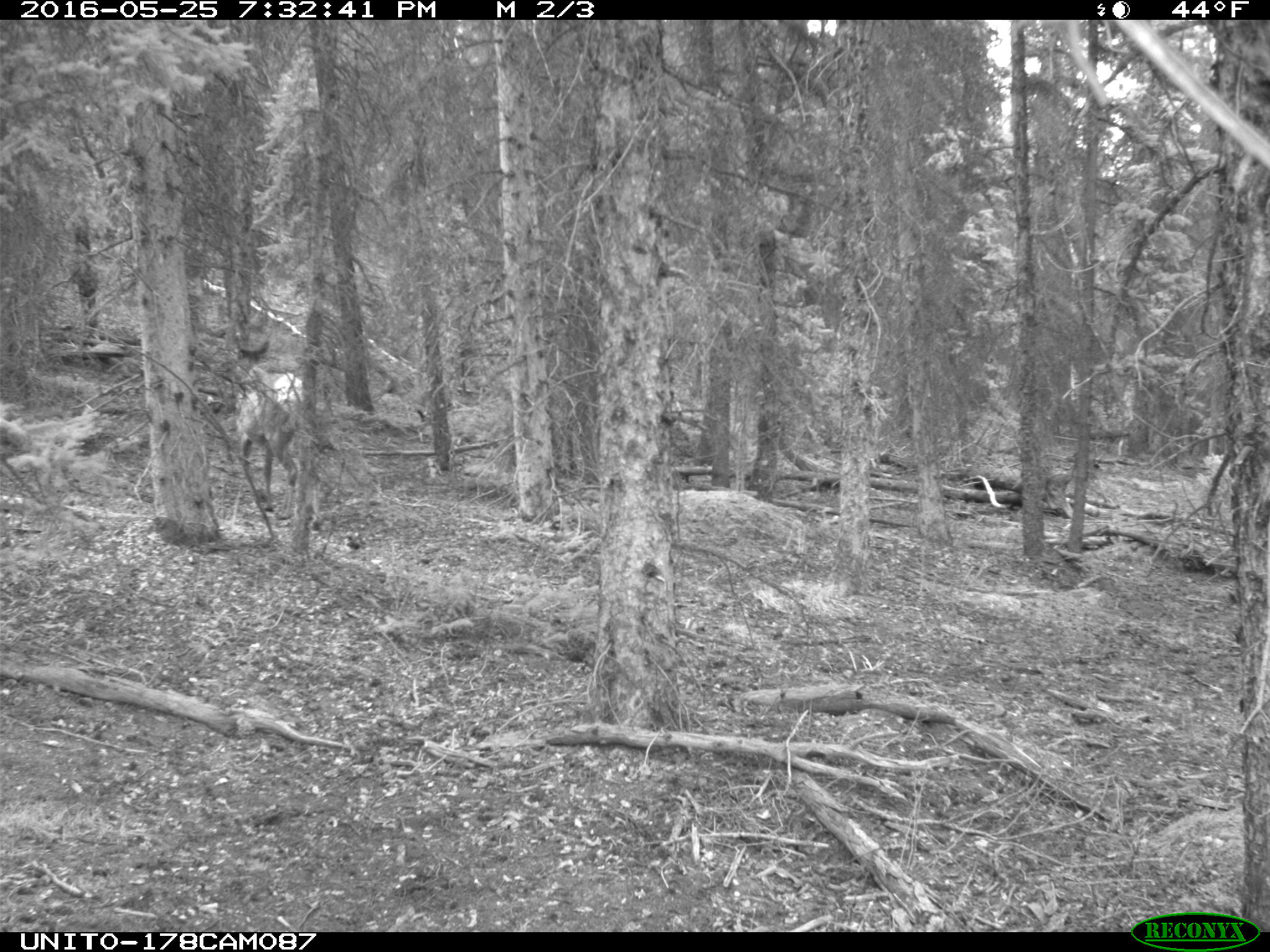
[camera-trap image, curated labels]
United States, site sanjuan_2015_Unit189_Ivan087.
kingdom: Animalia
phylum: Chordata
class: Mammalia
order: Artiodactyla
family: Cervidae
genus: Cervus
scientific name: Cervus elaphus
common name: red deer